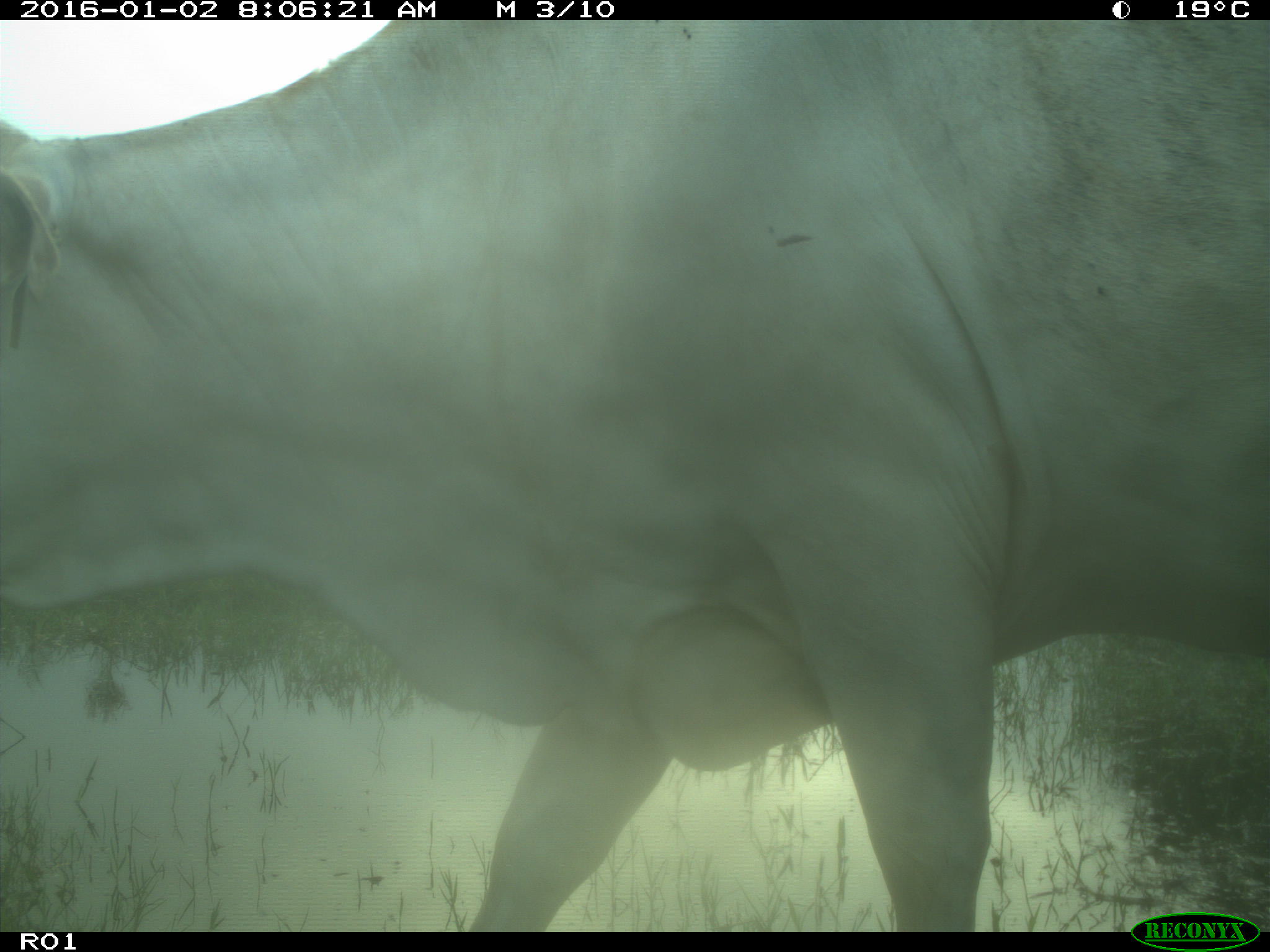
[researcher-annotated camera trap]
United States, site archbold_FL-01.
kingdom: Animalia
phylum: Chordata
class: Mammalia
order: Artiodactyla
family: Bovidae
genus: Bos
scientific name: Bos taurus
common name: domestic cow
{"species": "Bos taurus (domestic cow)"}